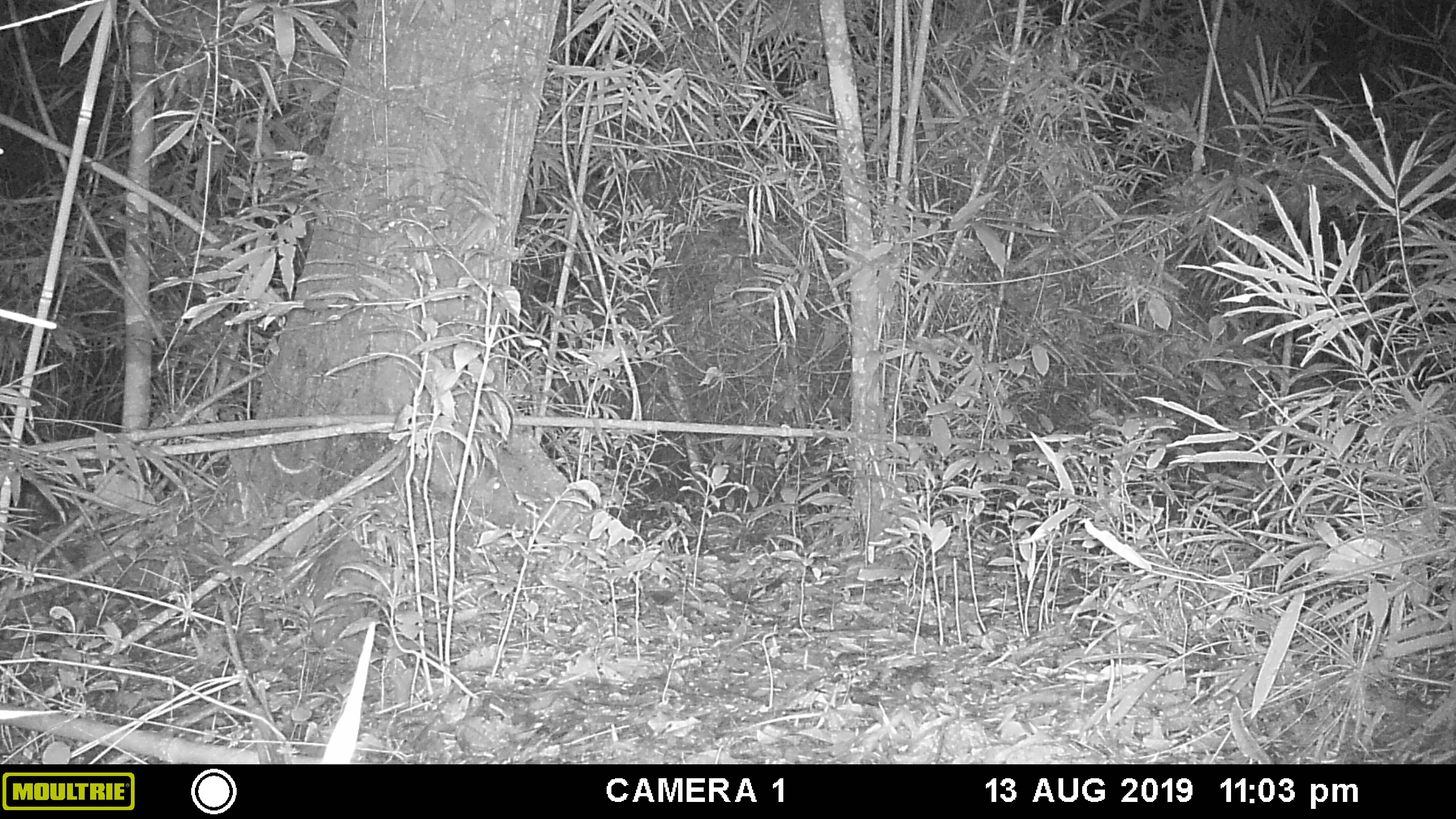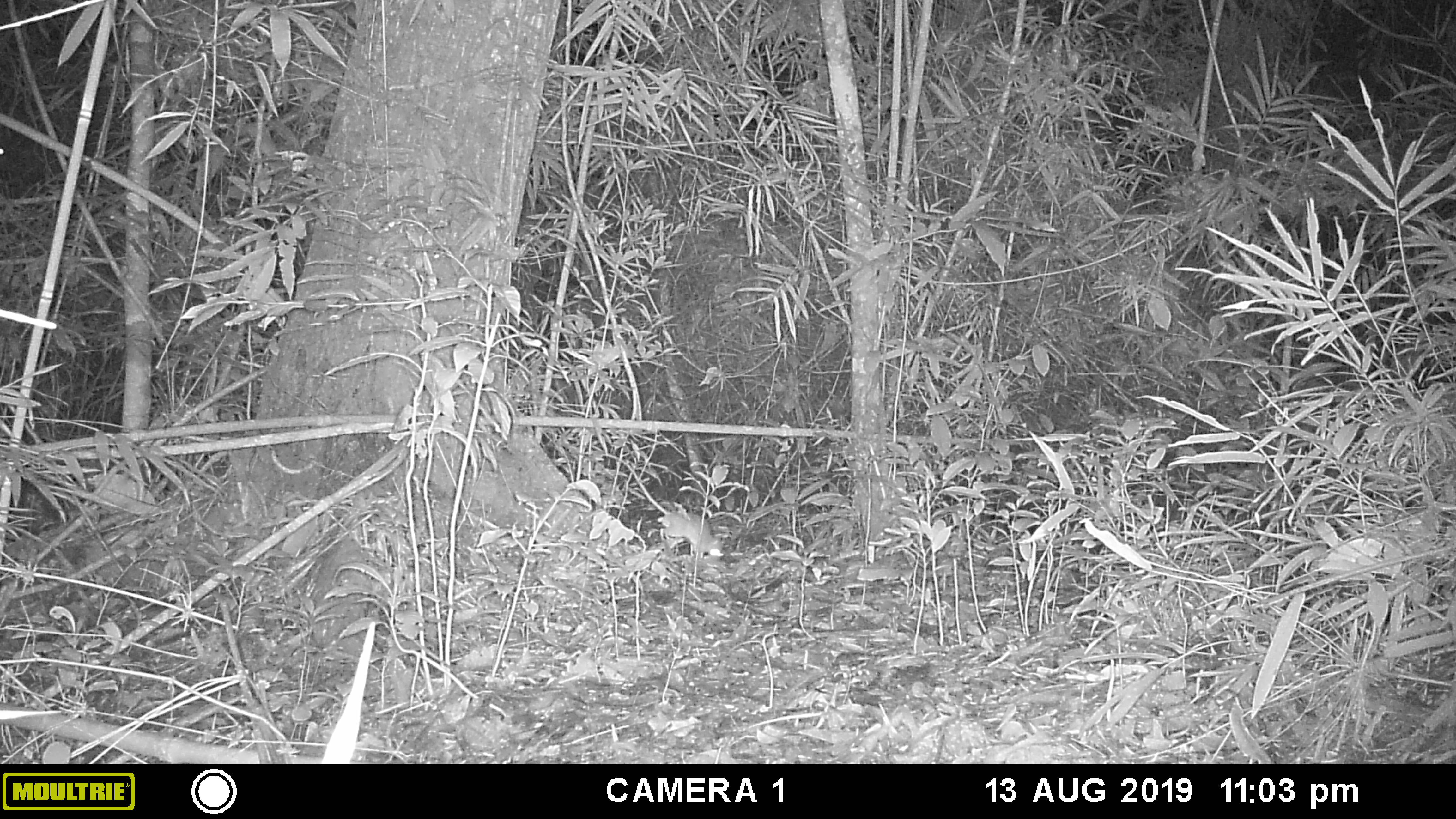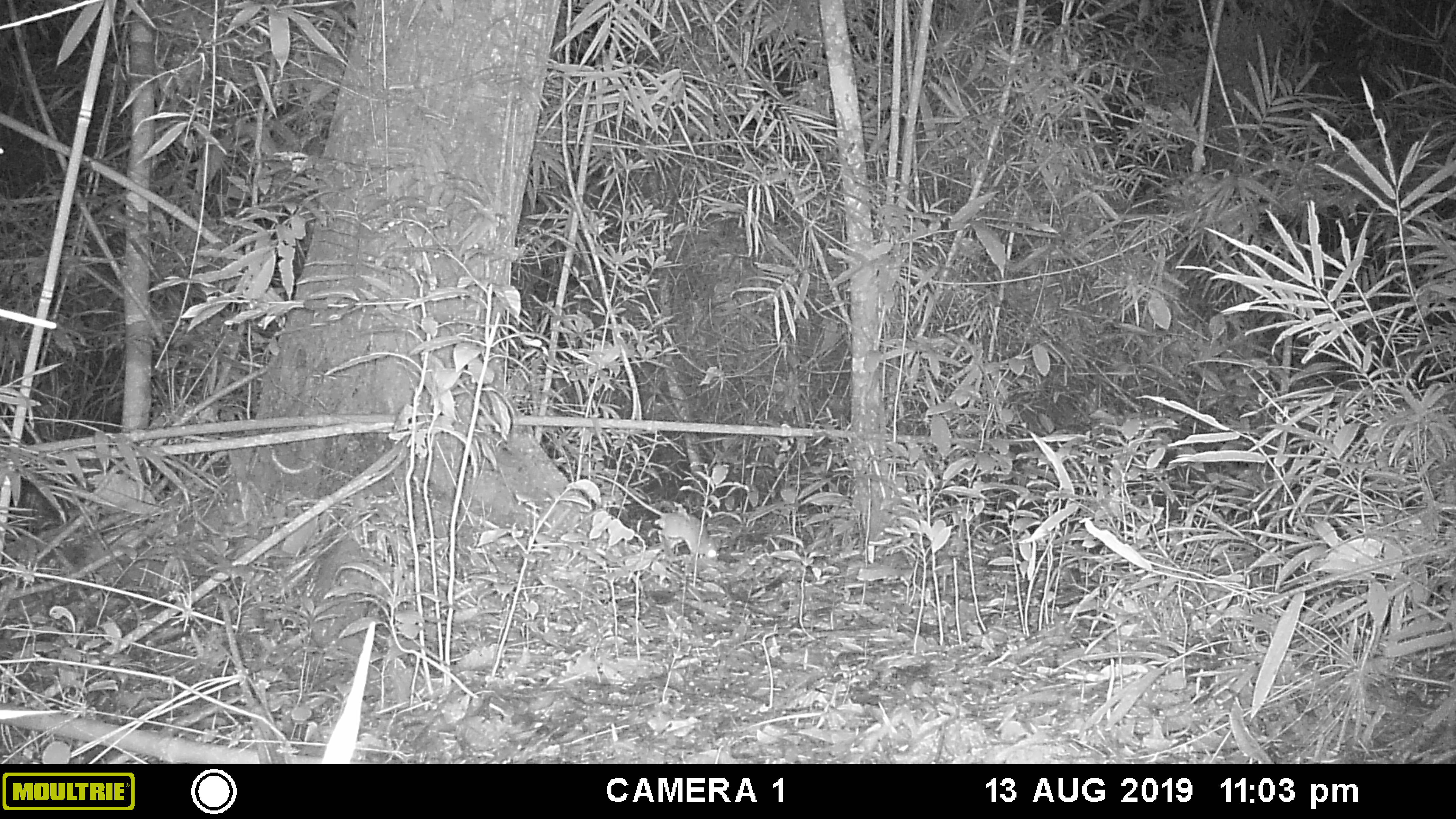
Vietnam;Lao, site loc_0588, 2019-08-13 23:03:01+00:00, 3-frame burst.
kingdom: Animalia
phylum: Chordata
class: Mammalia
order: Rodentia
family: Muridae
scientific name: Muridae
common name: old-world mice and rats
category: unidentified murid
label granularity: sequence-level